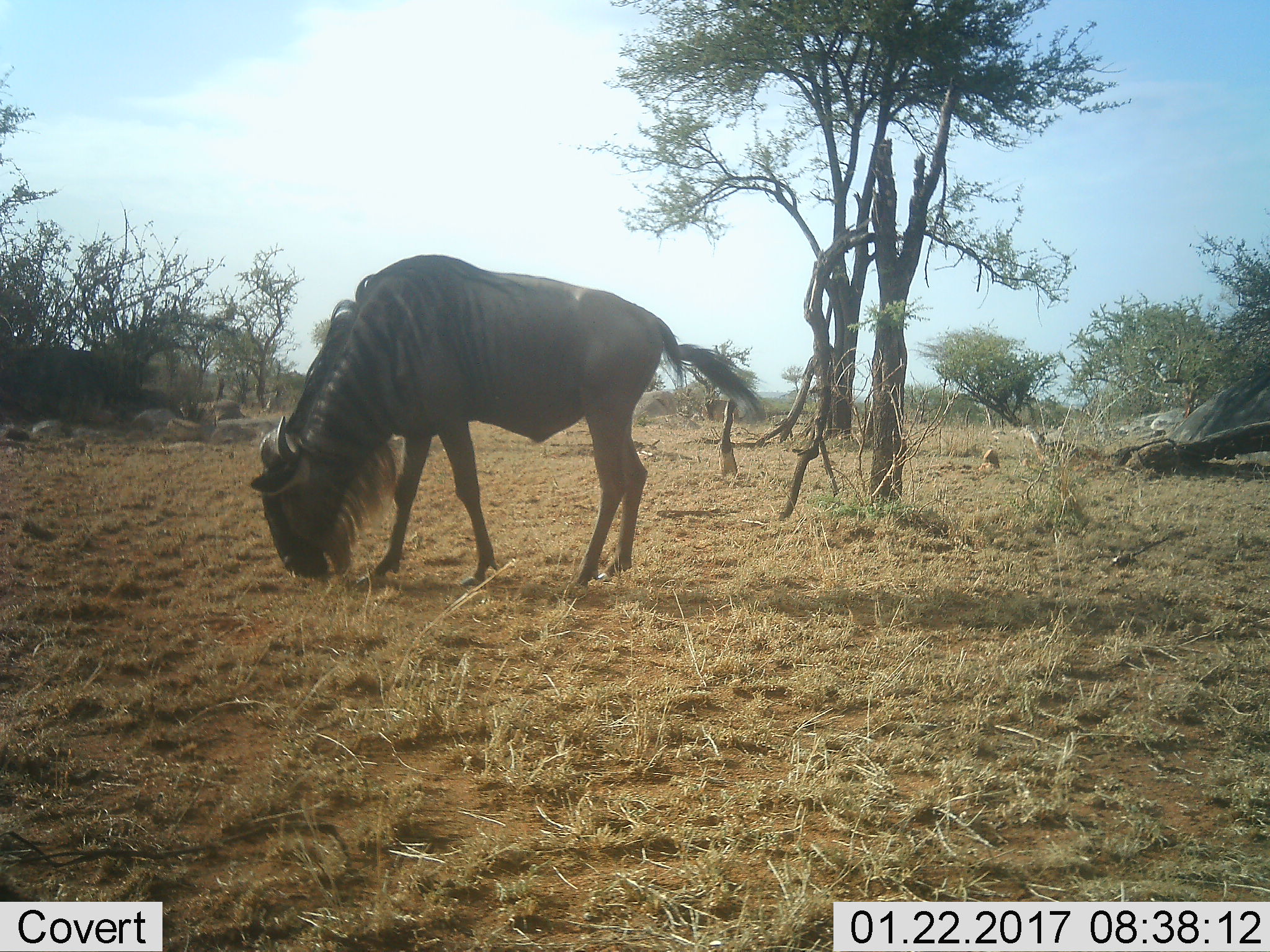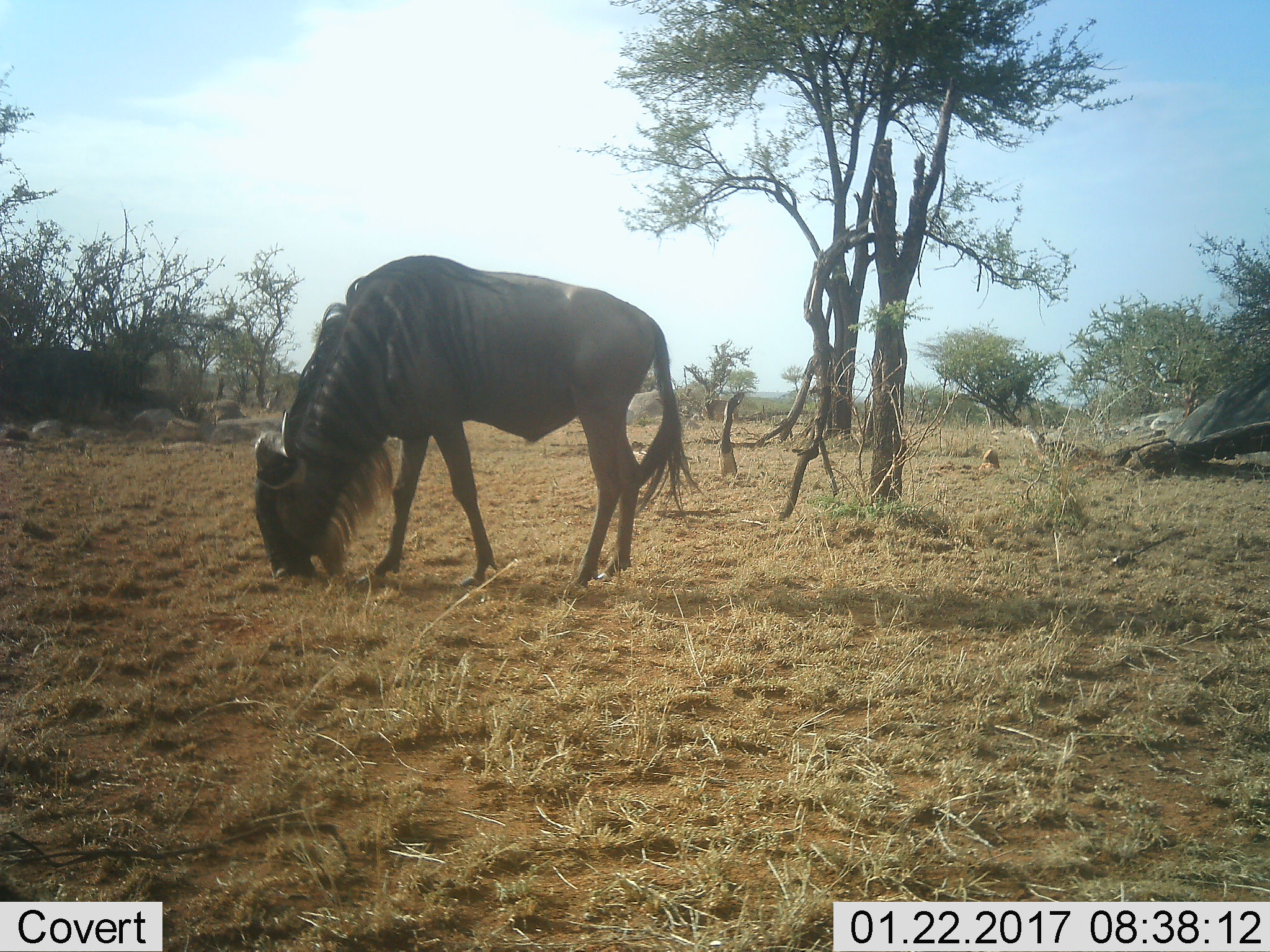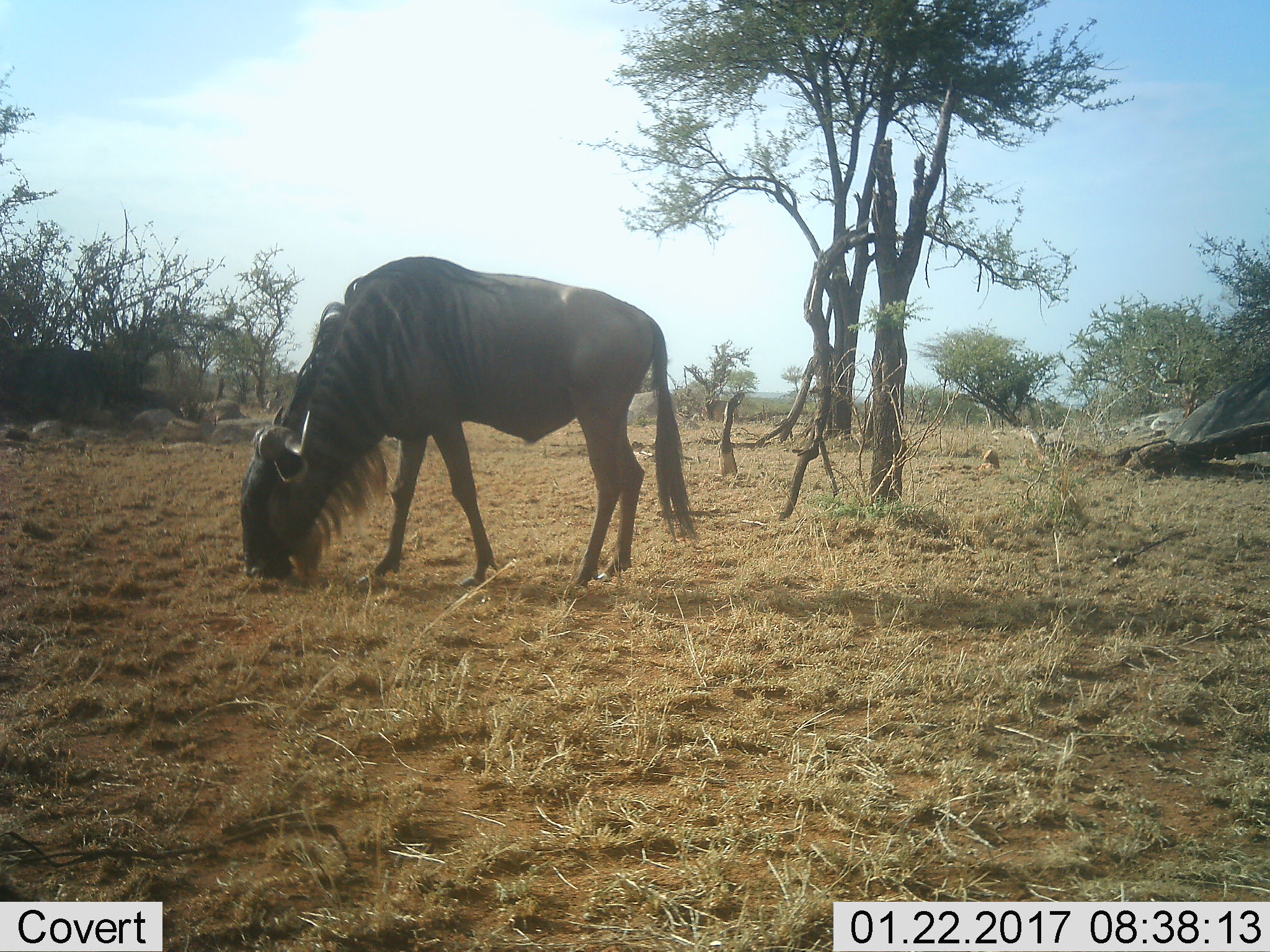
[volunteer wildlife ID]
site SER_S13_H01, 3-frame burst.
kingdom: Animalia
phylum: Chordata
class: Mammalia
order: Artiodactyla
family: Bovidae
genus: Connochaetes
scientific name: Connochaetes taurinus taurinus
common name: blue wildebeest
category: wildebeestblue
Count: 1.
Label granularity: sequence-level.